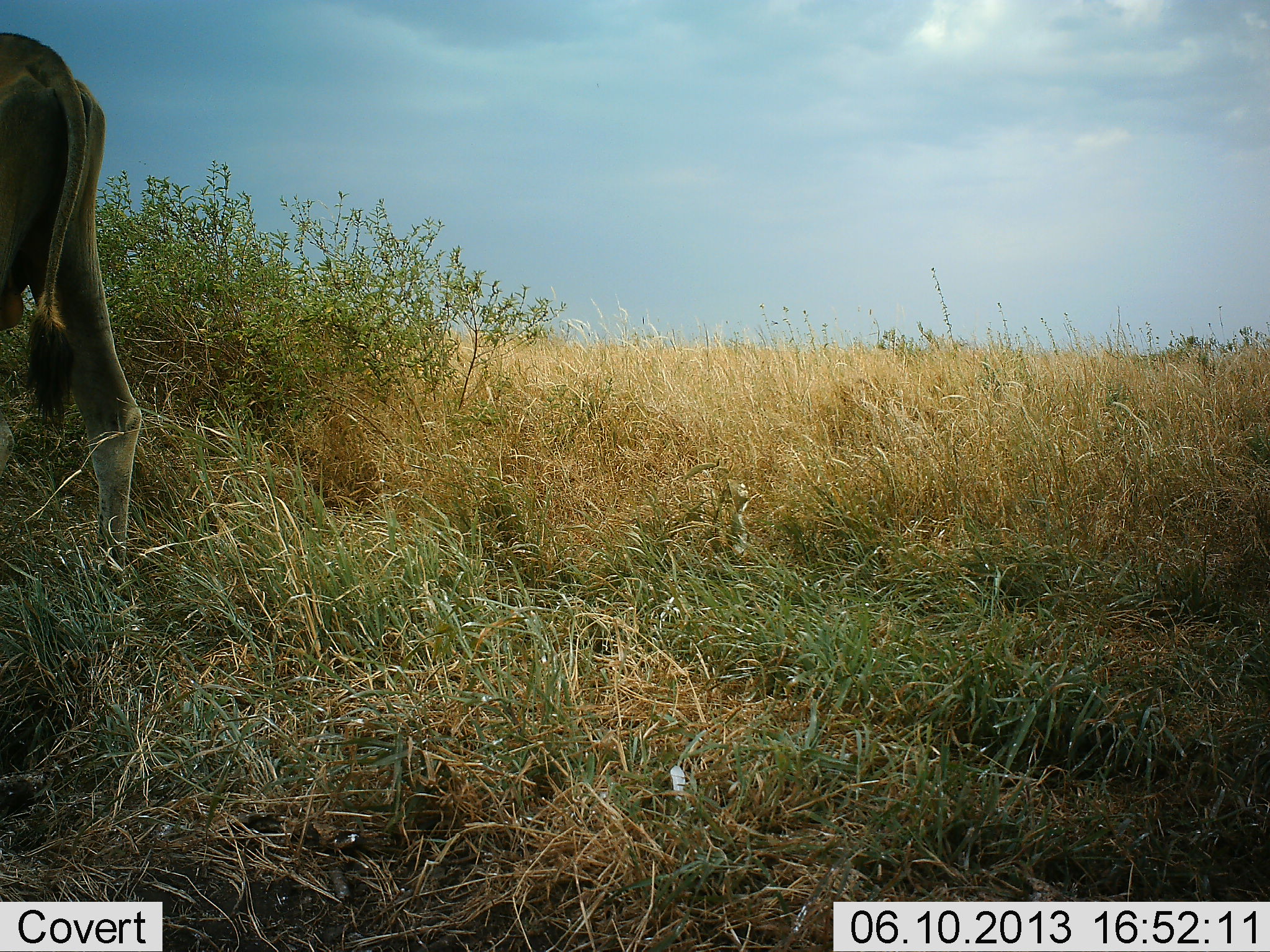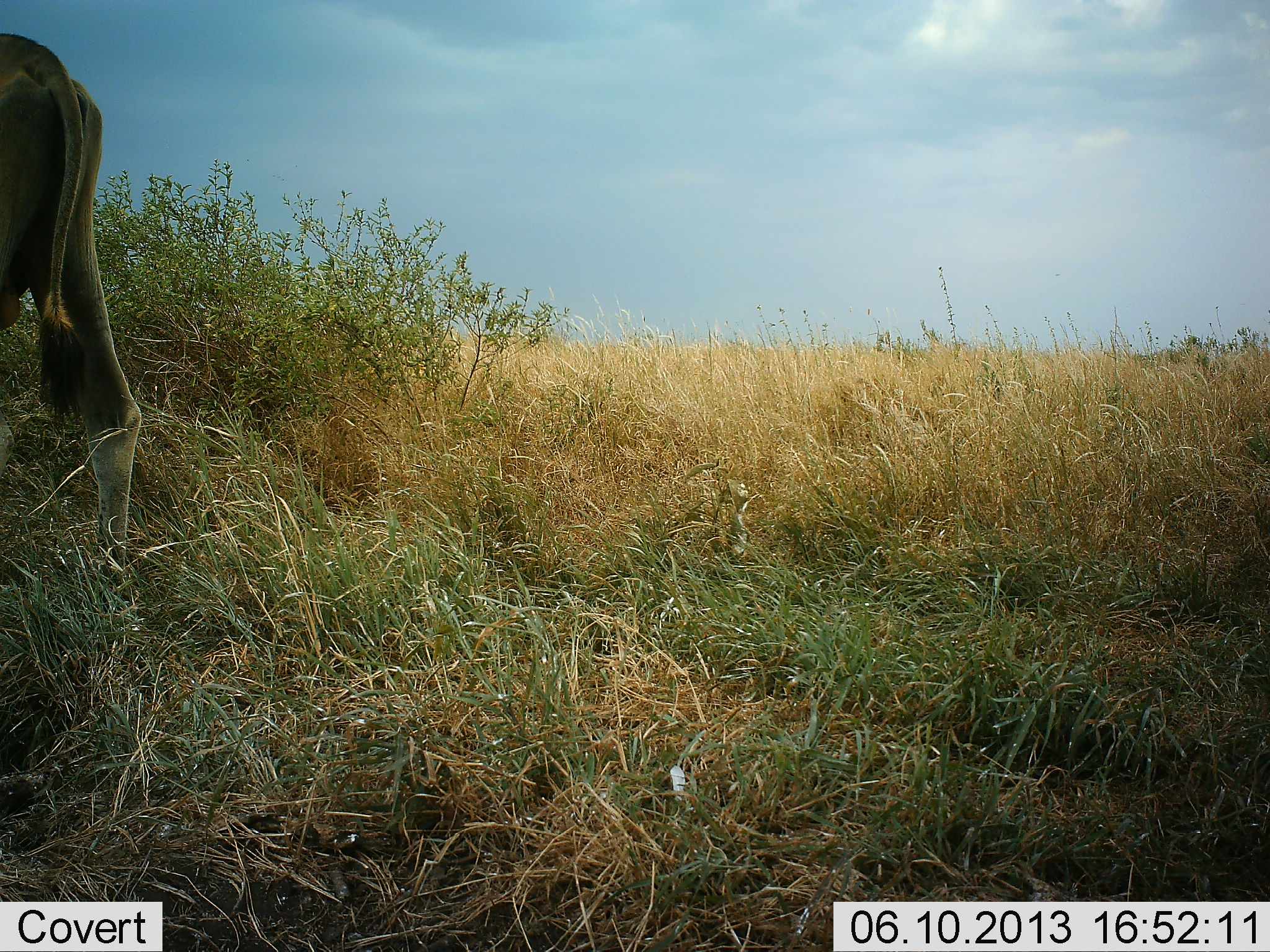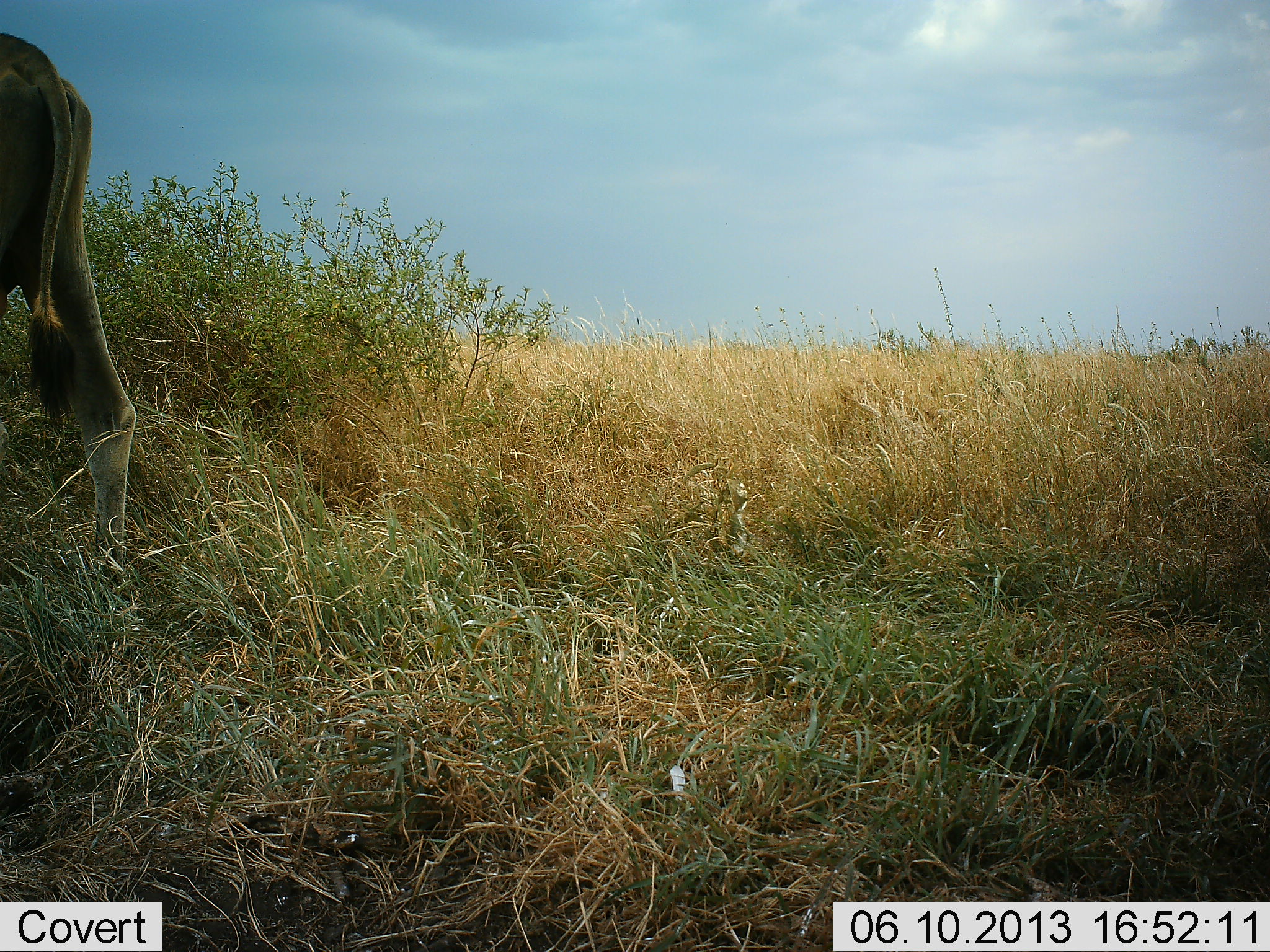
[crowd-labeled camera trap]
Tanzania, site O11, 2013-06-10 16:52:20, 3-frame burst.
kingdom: Animalia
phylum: Chordata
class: Mammalia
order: Artiodactyla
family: Bovidae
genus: Tragelaphus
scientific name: Tragelaphus oryx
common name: eland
Eland (Tragelaphus oryx), count 1. Behavior (volunteer vote fractions): standing 100%, resting 0%, moving 0%, interacting 0%. Young present (vote fraction): 0%. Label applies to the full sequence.